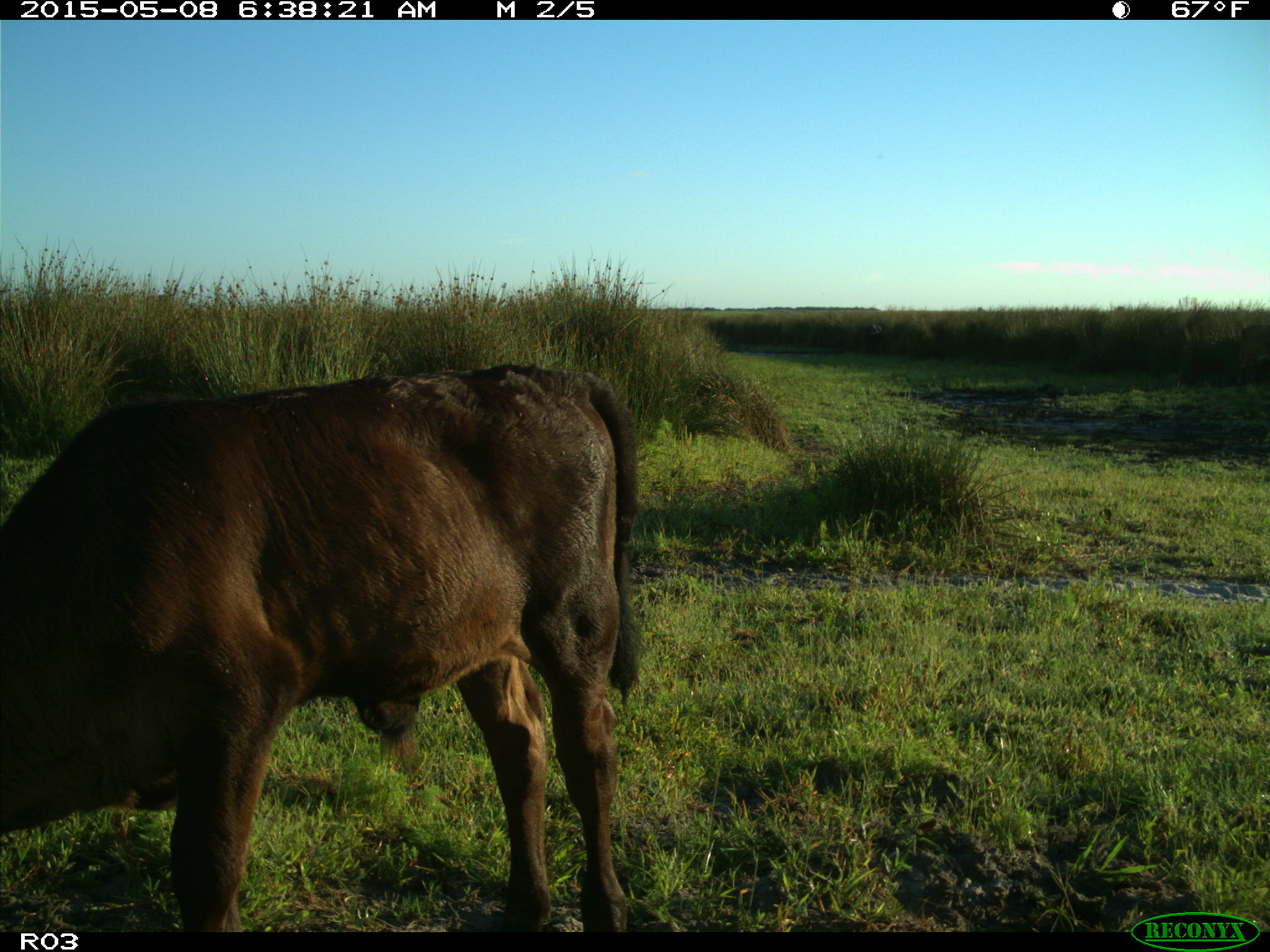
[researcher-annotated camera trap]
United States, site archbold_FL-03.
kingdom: Animalia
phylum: Chordata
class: Mammalia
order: Artiodactyla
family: Bovidae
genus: Bos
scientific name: Bos taurus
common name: domestic cow